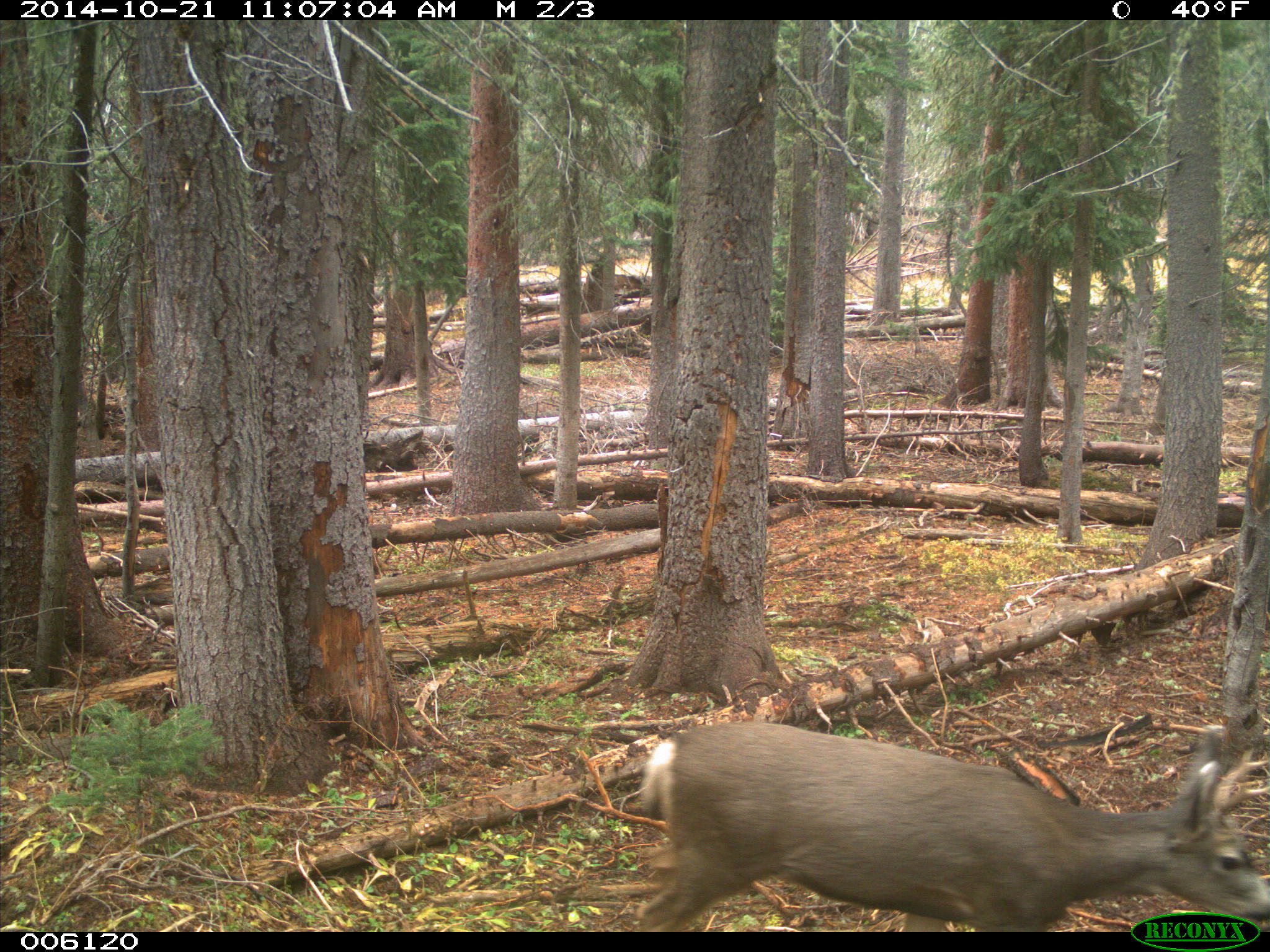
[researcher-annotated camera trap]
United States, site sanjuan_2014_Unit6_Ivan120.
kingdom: Animalia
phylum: Chordata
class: Mammalia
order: Artiodactyla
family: Cervidae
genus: Odocoileus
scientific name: Odocoileus hemionus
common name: mule deer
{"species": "Odocoileus hemionus (mule deer)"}